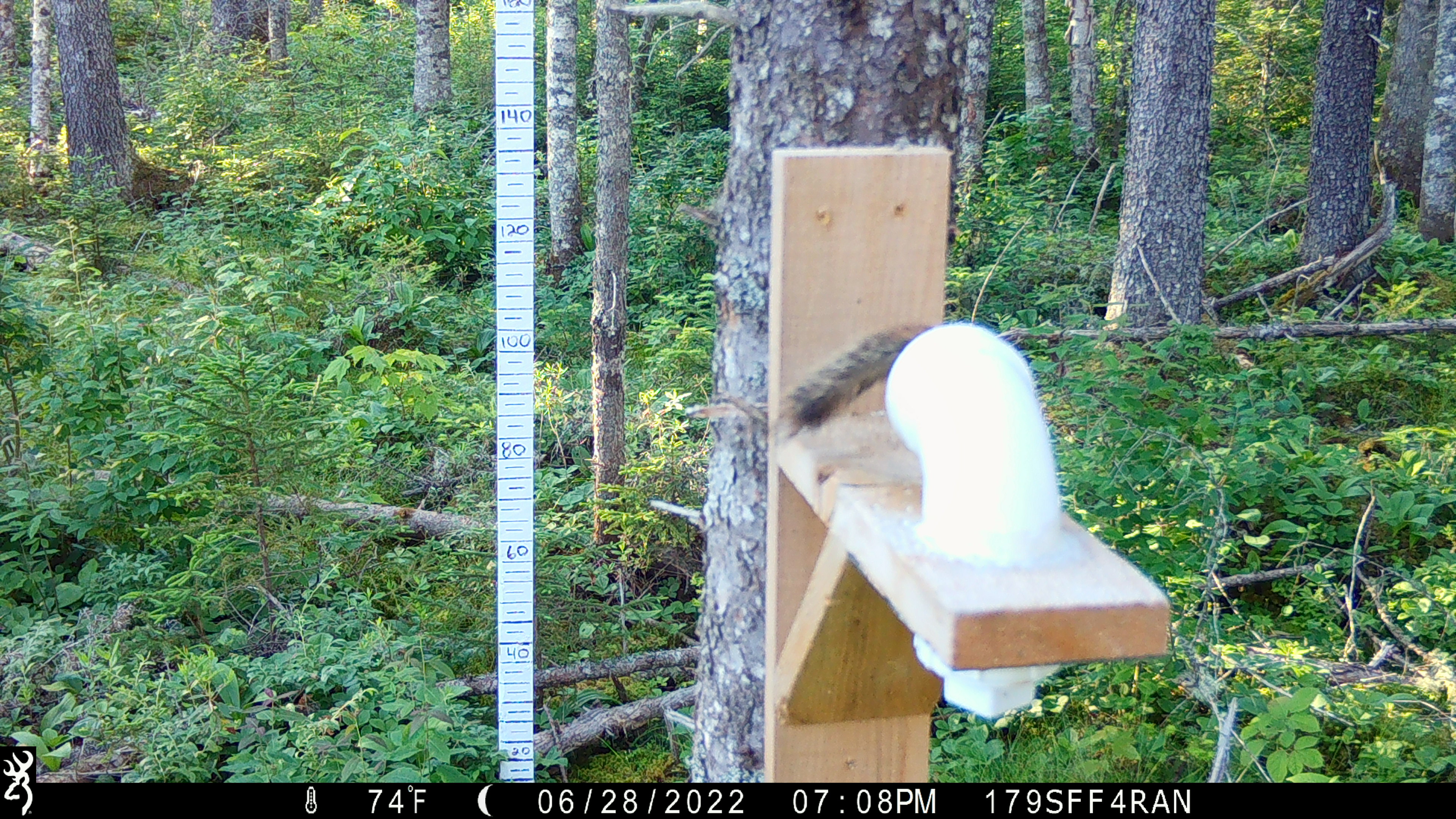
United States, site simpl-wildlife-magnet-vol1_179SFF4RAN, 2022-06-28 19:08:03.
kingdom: Animalia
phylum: Chordata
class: Mammalia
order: Rodentia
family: Sciuridae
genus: Tamiasciurus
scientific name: Tamiasciurus hudsonicus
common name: red squirrel